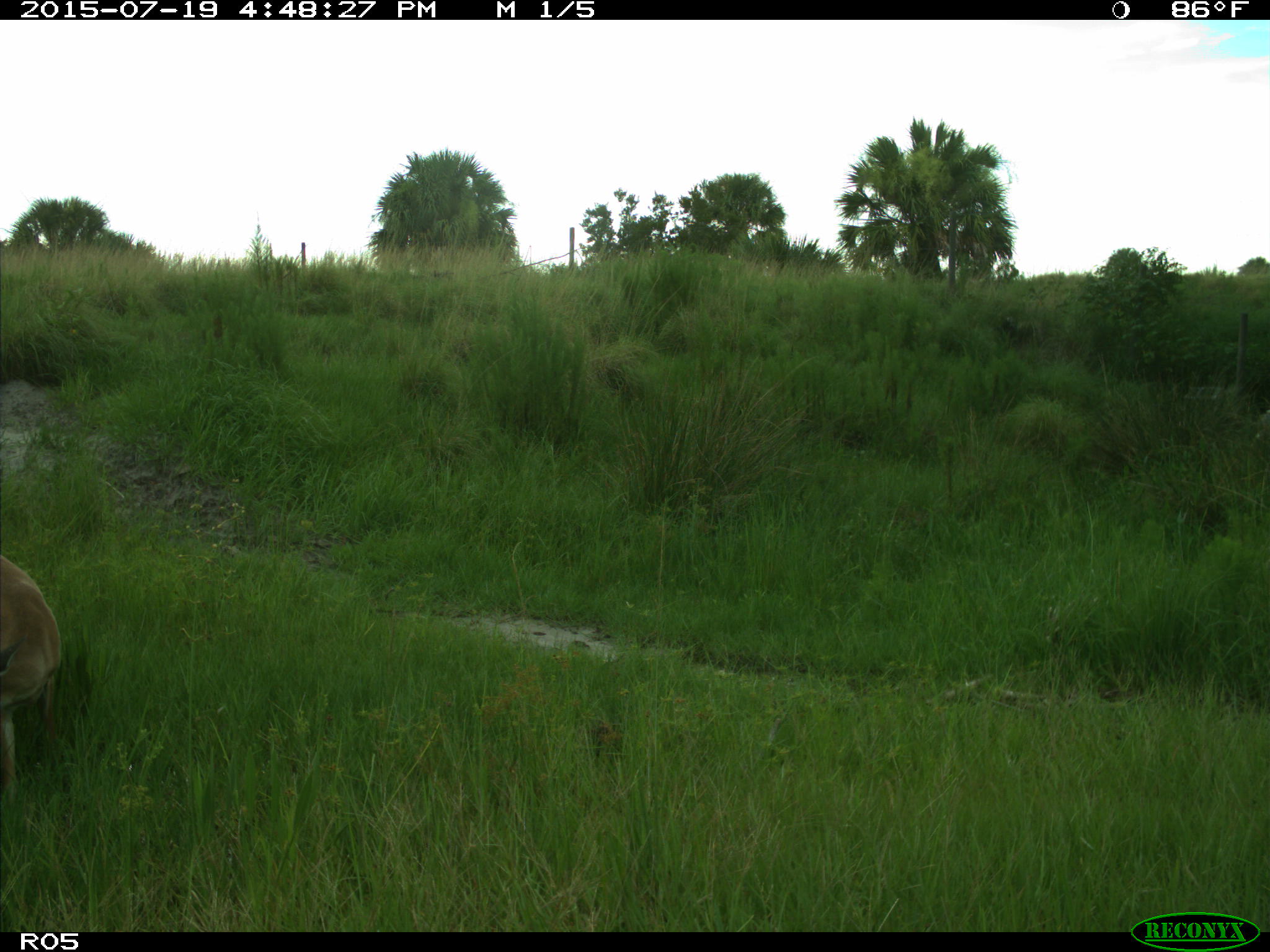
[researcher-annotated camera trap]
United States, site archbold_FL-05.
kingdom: Animalia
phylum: Chordata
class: Mammalia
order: Artiodactyla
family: Cervidae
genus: Odocoileus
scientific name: Odocoileus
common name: deer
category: unidentified deer